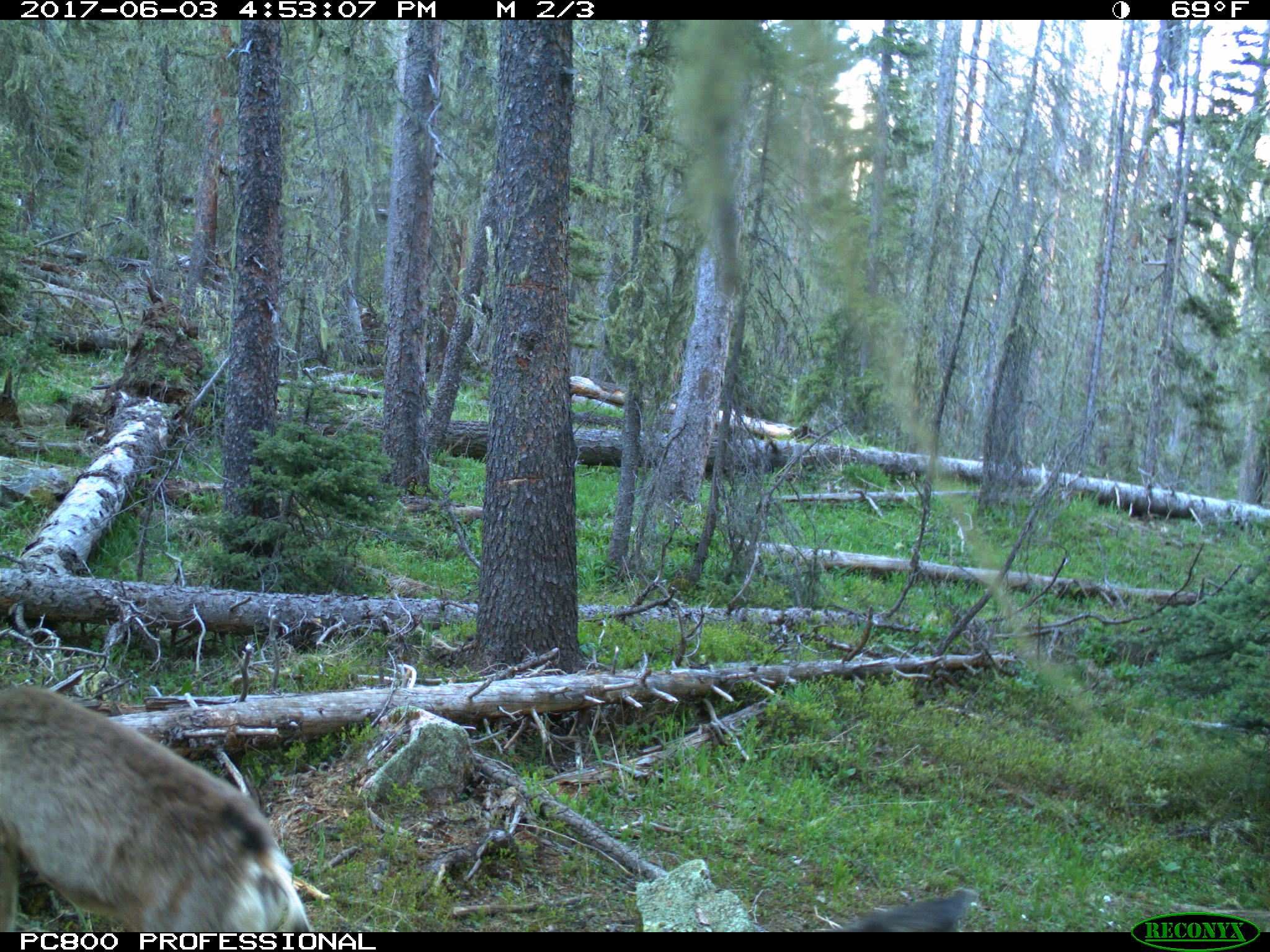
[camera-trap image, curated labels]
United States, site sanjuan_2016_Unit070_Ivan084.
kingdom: Animalia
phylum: Chordata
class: Mammalia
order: Artiodactyla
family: Cervidae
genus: Odocoileus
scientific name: Odocoileus hemionus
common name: mule deer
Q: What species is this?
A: Odocoileus hemionus (mule deer).